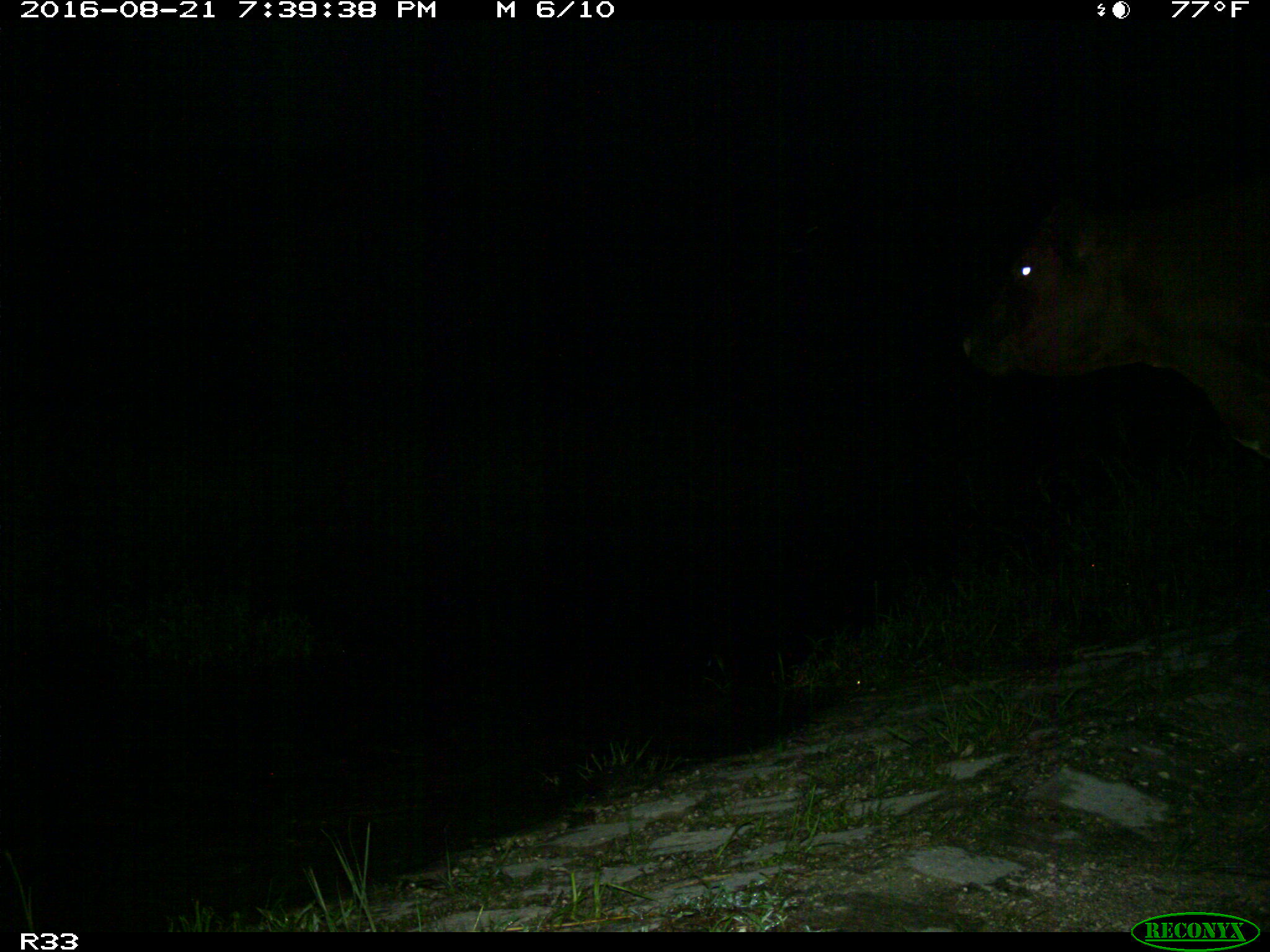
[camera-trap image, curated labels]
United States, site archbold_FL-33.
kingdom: Animalia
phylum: Chordata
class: Mammalia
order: Artiodactyla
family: Bovidae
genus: Bos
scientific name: Bos taurus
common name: domestic cow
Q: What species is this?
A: Bos taurus (domestic cow).